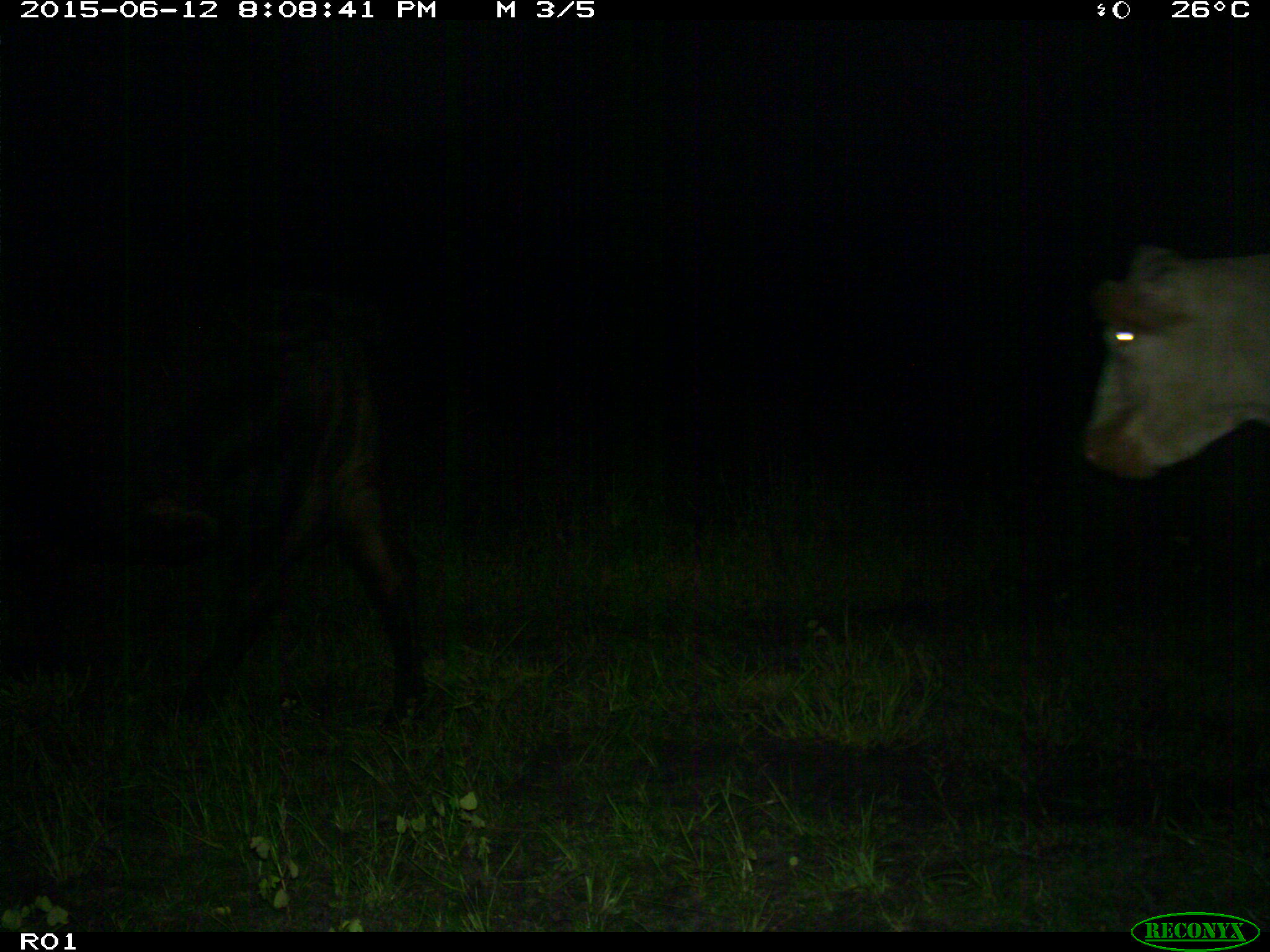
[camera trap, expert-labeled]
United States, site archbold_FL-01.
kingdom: Animalia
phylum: Chordata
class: Mammalia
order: Artiodactyla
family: Bovidae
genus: Bos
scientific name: Bos taurus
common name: domestic cow